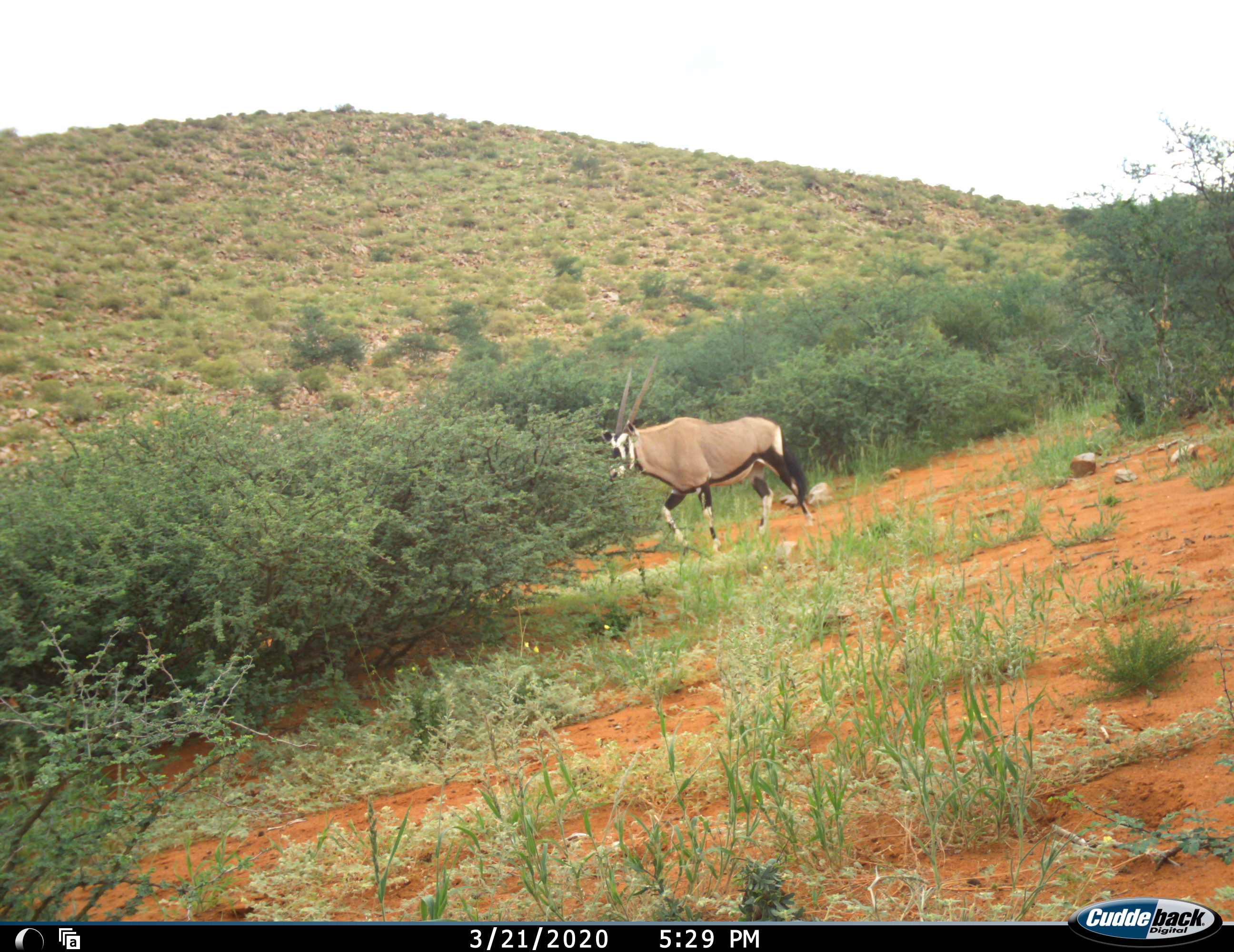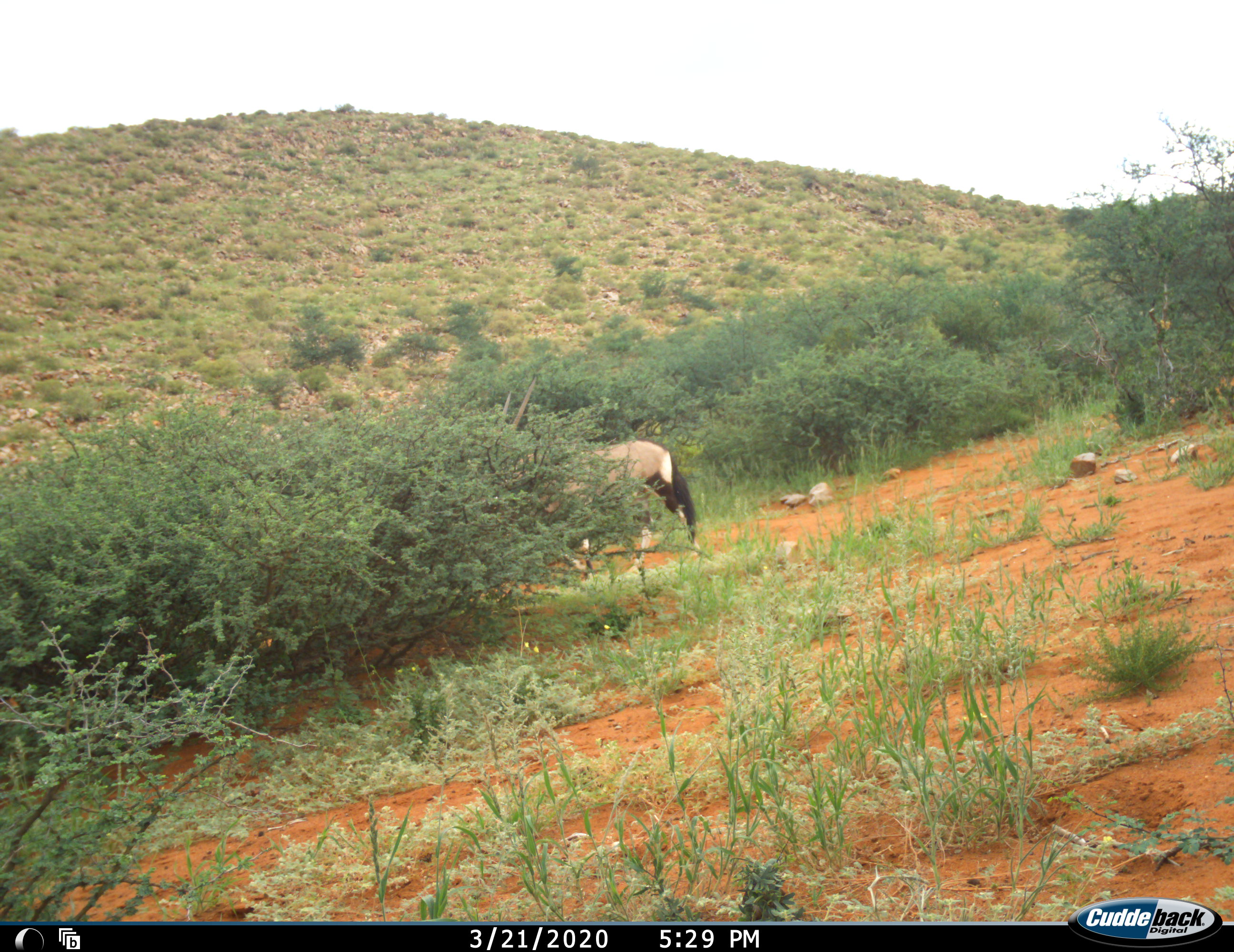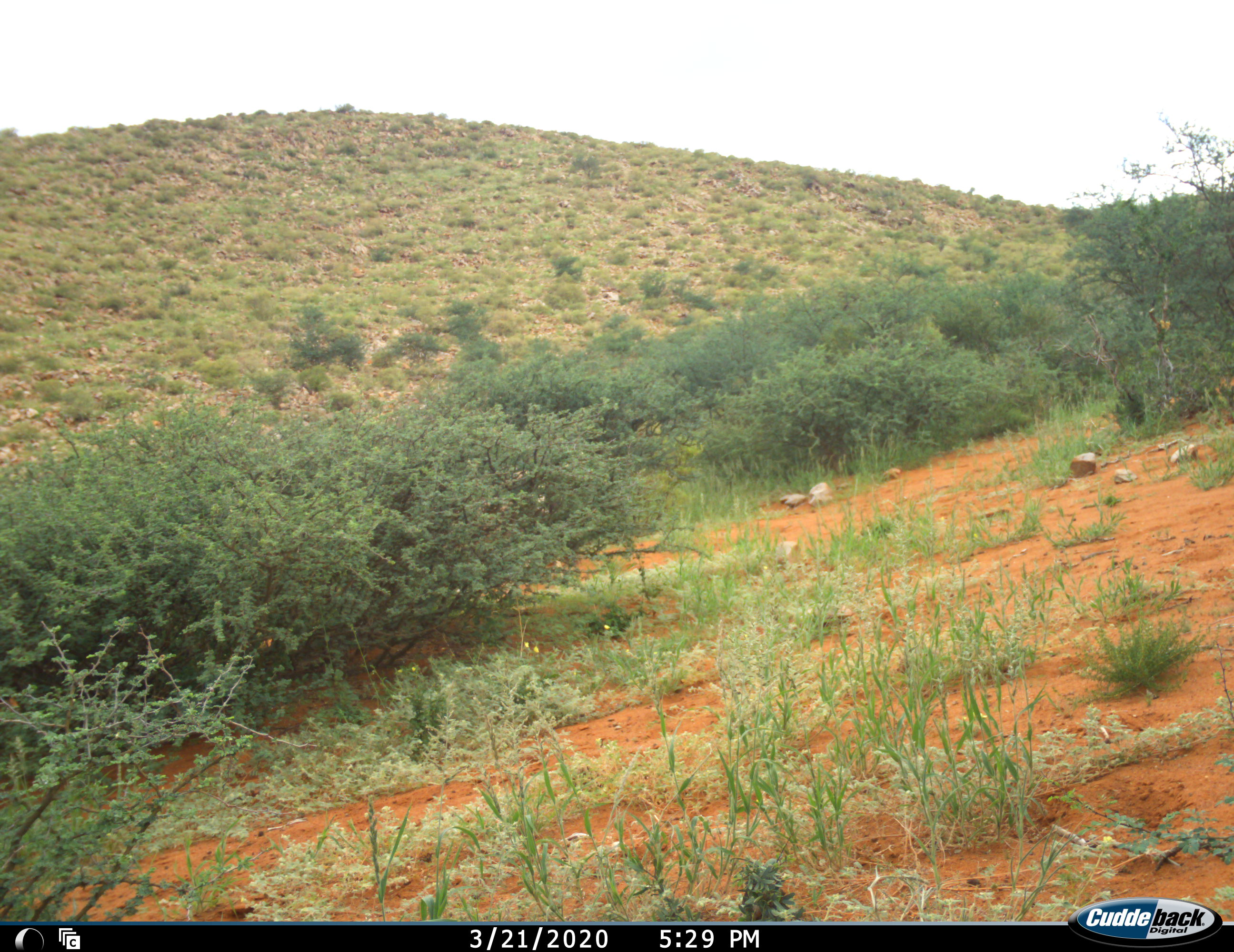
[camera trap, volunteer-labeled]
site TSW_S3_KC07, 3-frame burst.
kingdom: Animalia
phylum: Chordata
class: Mammalia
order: Artiodactyla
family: Bovidae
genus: Oryx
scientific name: Oryx gazella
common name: gemsbok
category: oryx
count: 1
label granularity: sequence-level